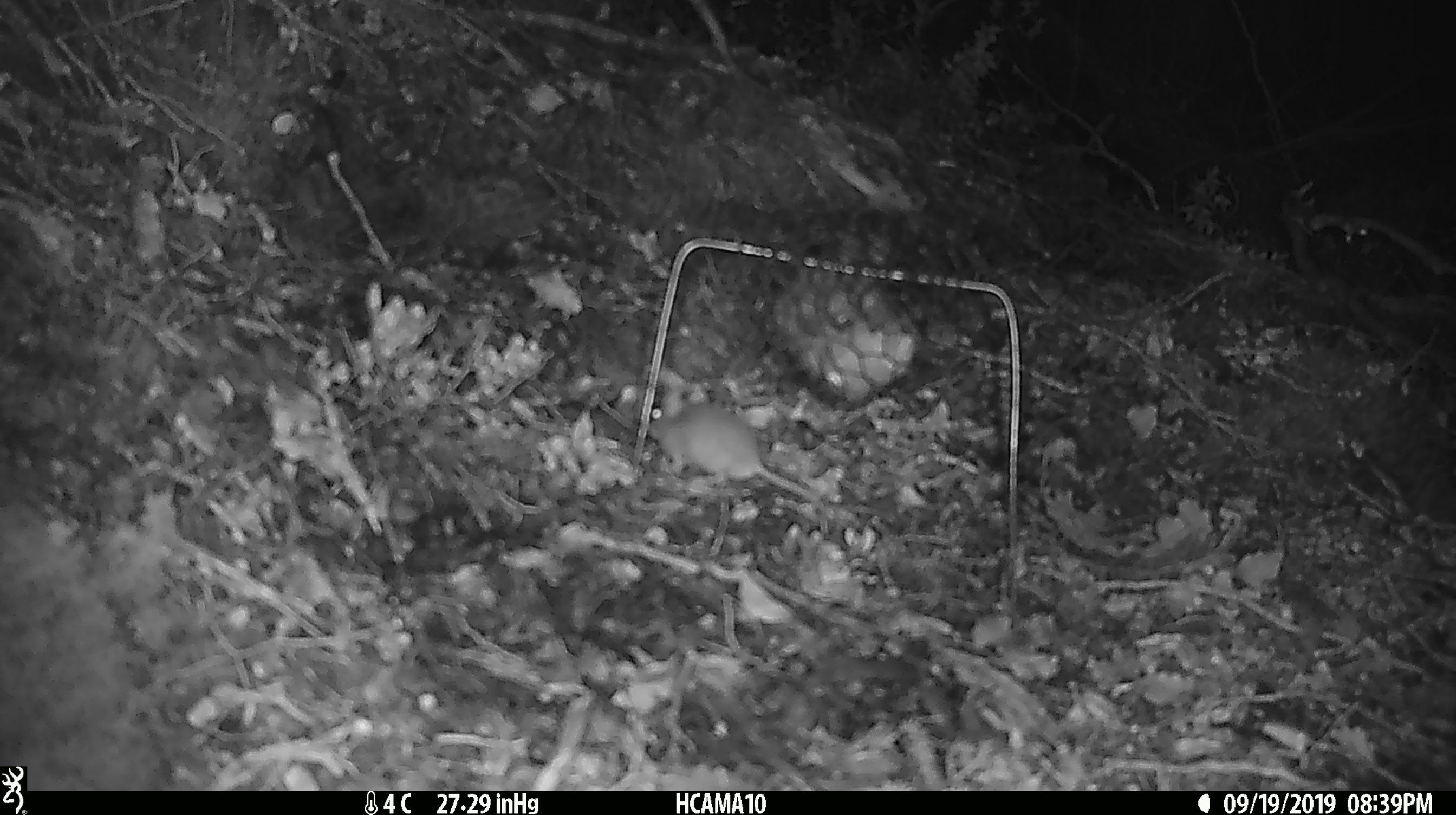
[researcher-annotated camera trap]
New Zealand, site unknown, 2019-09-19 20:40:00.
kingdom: Animalia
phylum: Chordata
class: Mammalia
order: Rodentia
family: Muridae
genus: Mus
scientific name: Mus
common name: mouse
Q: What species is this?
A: Mouse (Mus).